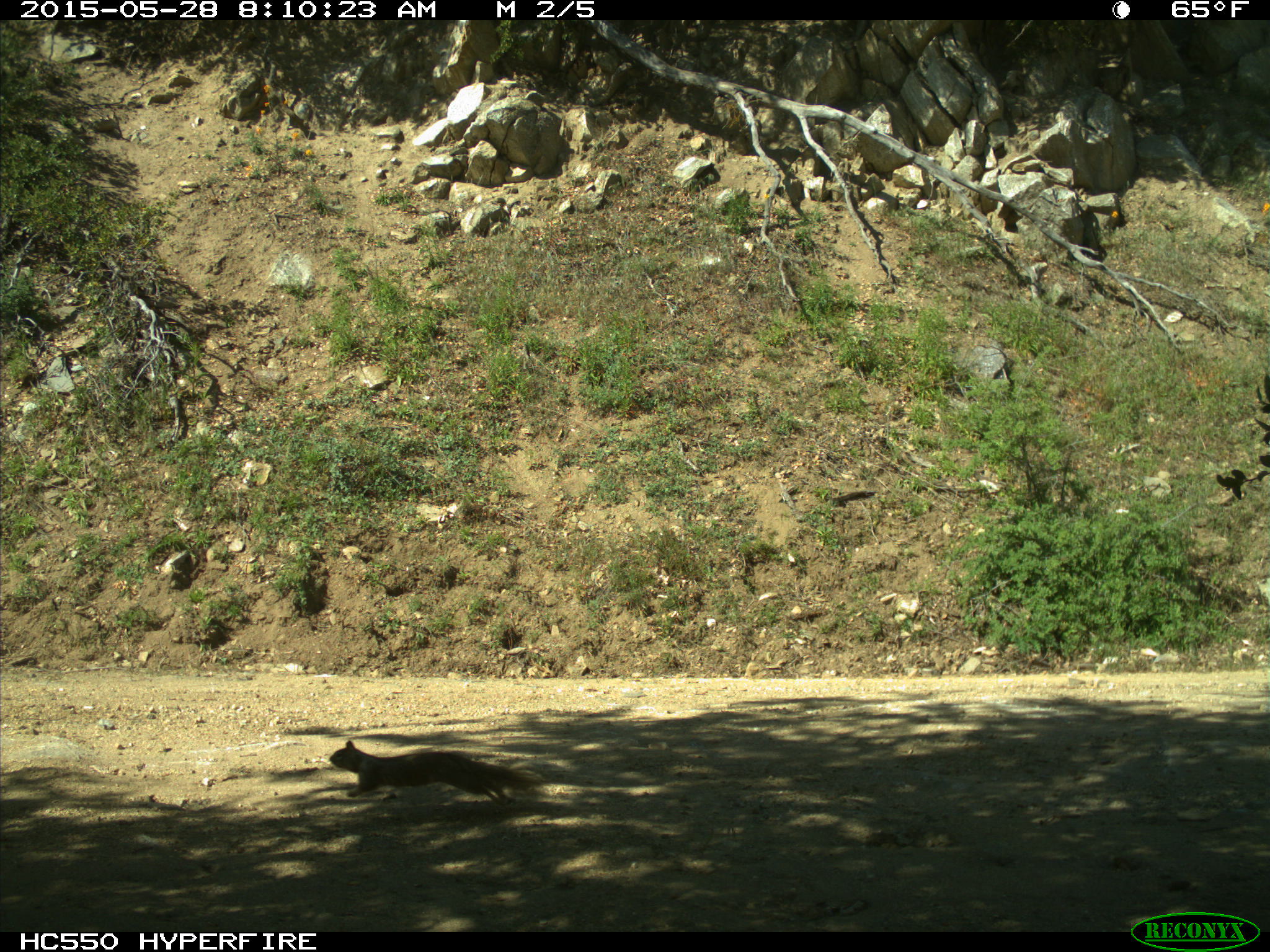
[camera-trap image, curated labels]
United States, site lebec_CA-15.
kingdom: Animalia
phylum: Chordata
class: Mammalia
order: Rodentia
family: Sciuridae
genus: Otospermophilus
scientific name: Otospermophilus beecheyi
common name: california ground squirrel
Otospermophilus beecheyi (california ground squirrel).